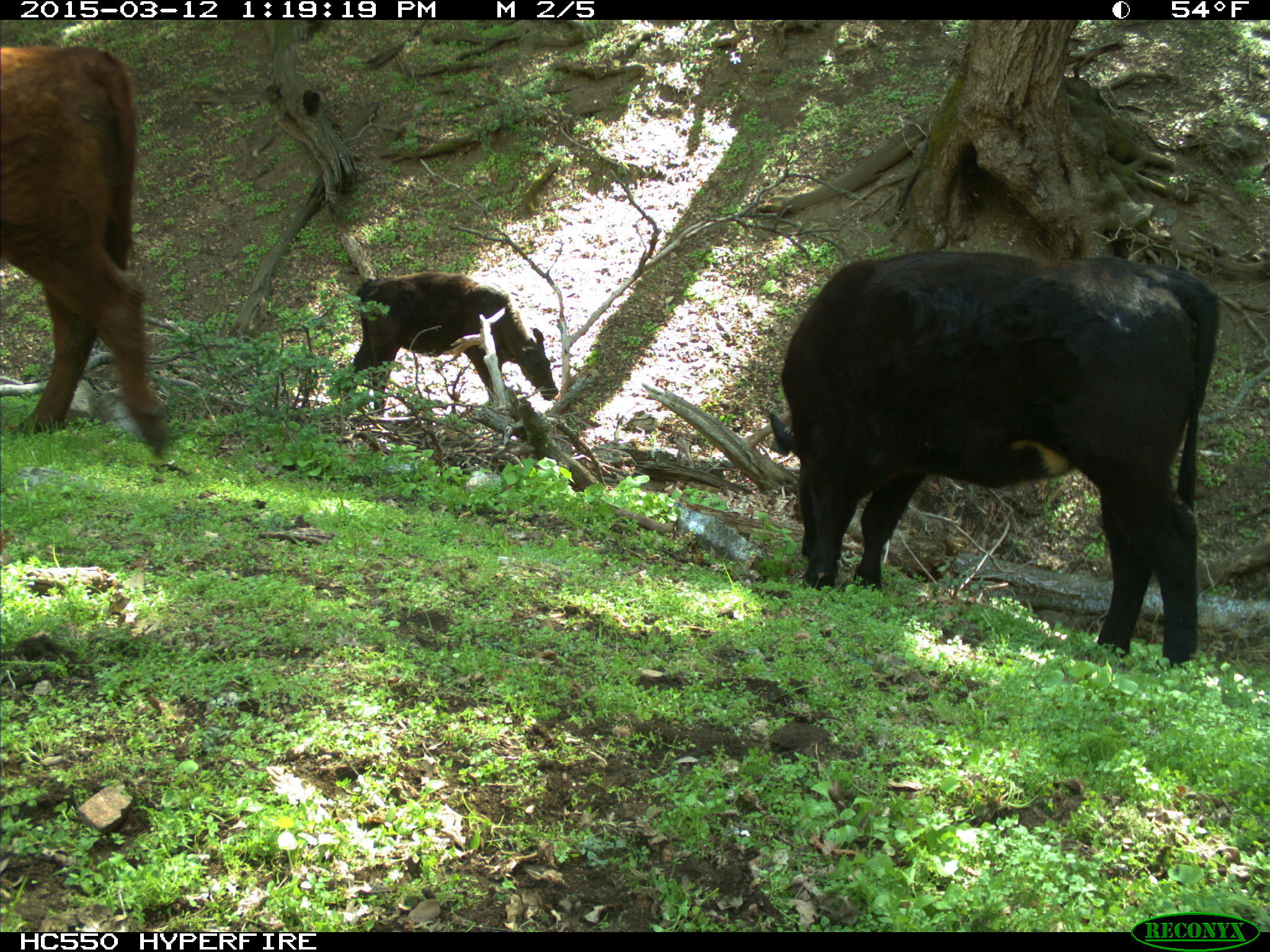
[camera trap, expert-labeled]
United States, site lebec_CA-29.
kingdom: Animalia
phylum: Chordata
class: Mammalia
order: Artiodactyla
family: Bovidae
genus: Bos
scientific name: Bos taurus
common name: domestic cow